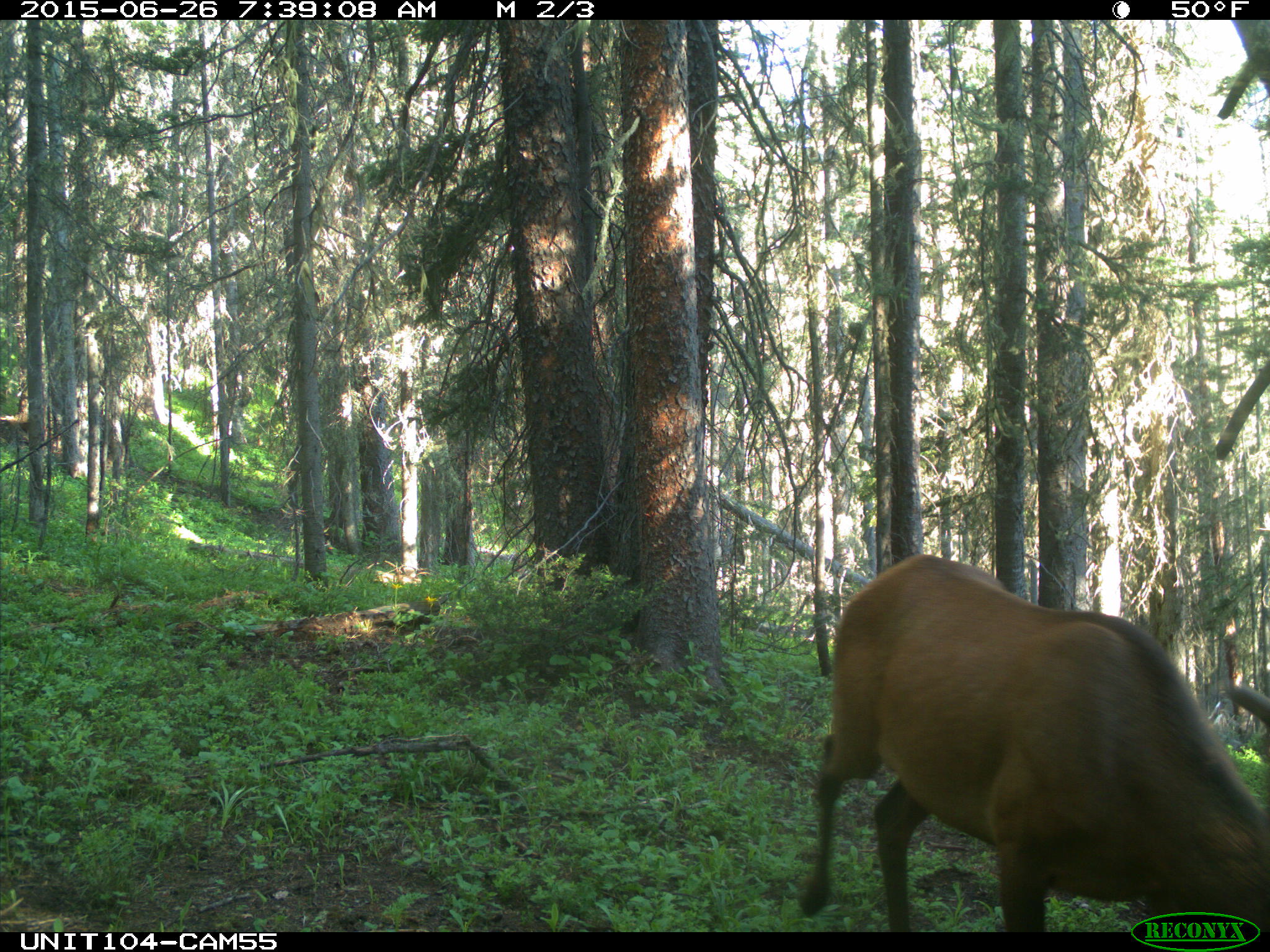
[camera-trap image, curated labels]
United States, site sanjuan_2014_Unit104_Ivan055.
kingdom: Animalia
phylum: Chordata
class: Mammalia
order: Artiodactyla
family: Cervidae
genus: Cervus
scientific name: Cervus elaphus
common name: red deer